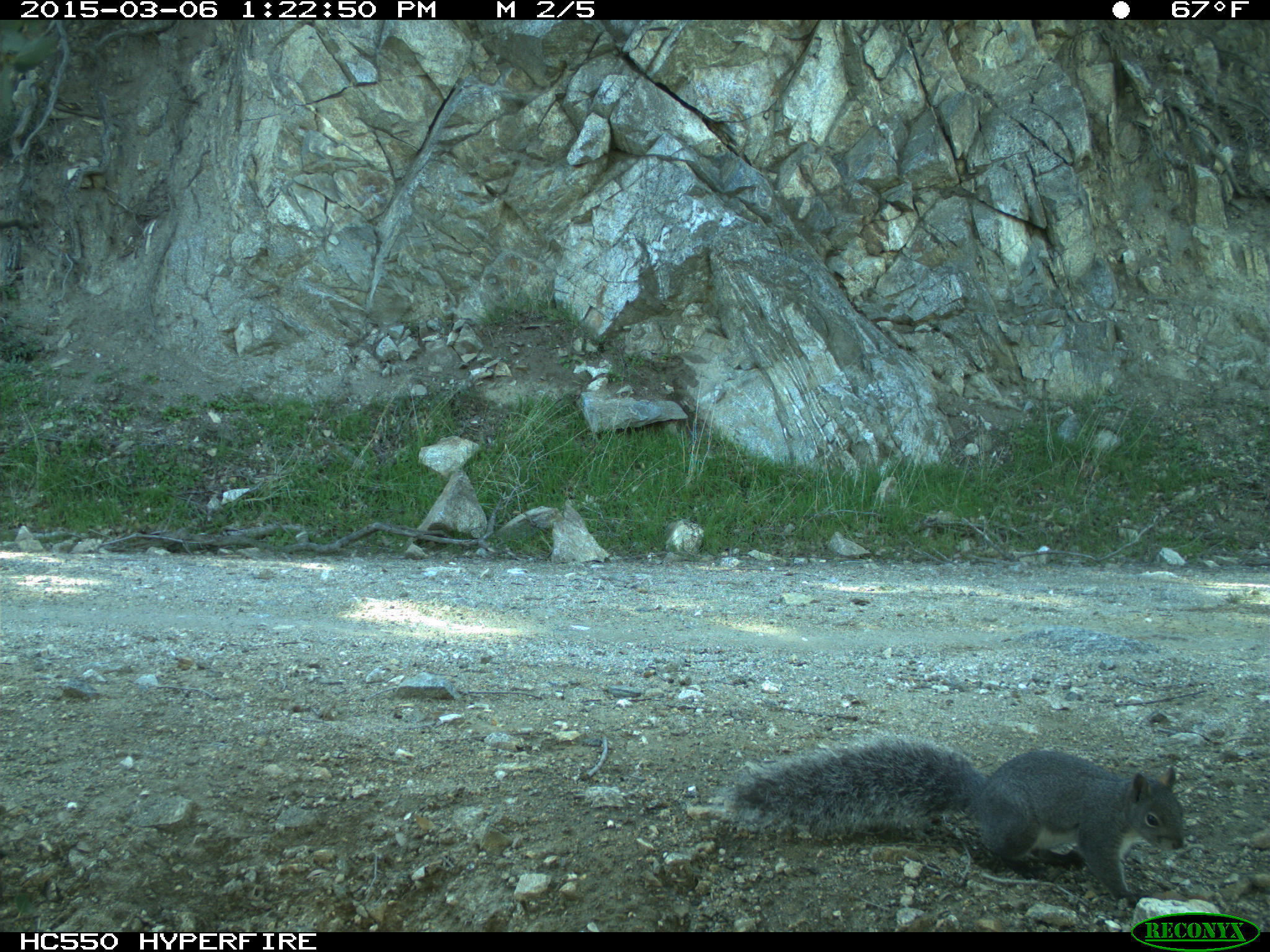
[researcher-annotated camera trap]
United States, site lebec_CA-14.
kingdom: Animalia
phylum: Chordata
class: Mammalia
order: Rodentia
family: Sciuridae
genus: Sciurus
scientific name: Sciurus carolinensis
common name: eastern gray squirrel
Sciurus carolinensis (eastern gray squirrel).